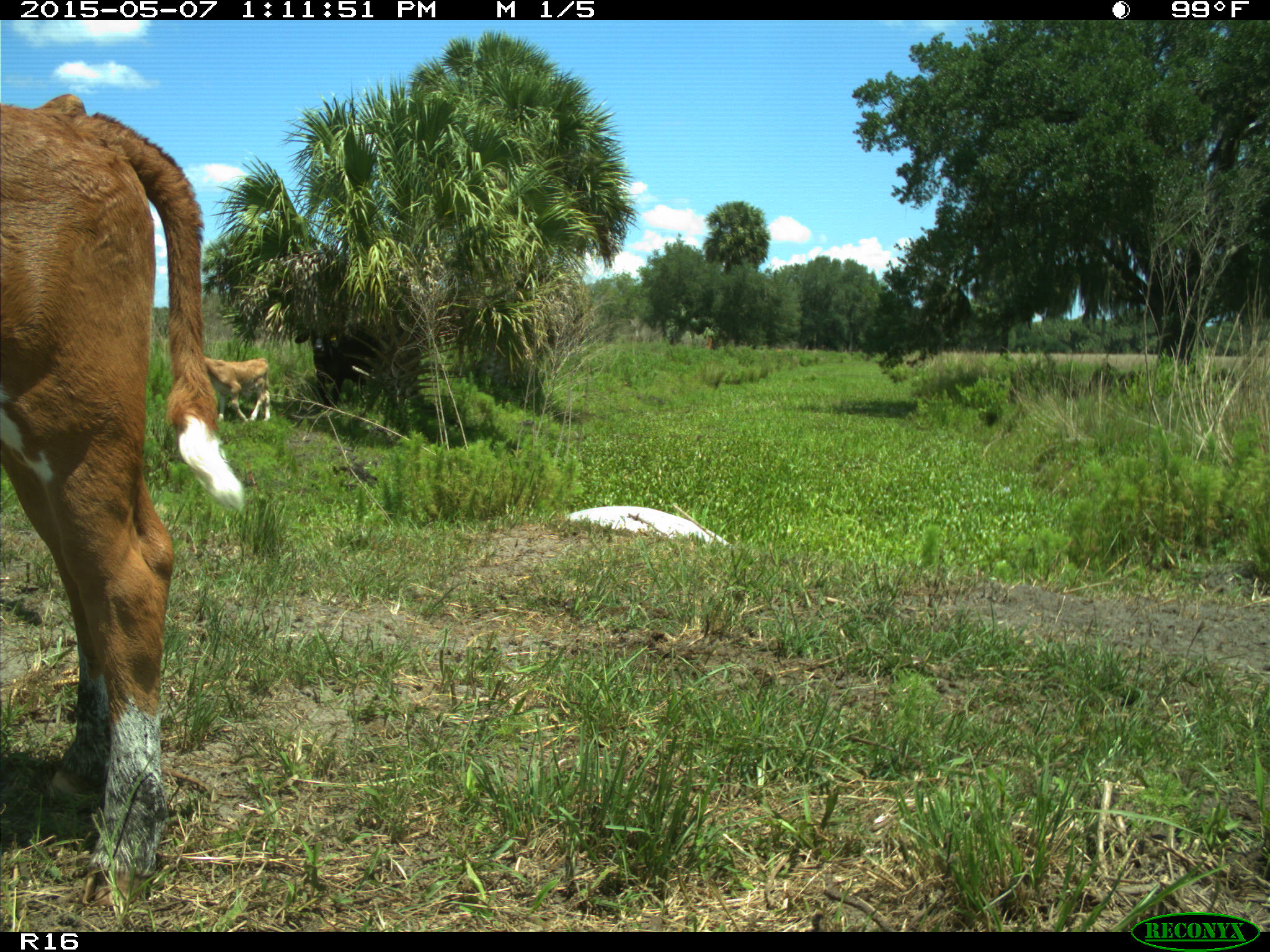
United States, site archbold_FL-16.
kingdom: Animalia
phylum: Chordata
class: Mammalia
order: Artiodactyla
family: Bovidae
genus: Bos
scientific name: Bos taurus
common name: domestic cow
Bos taurus (domestic cow).